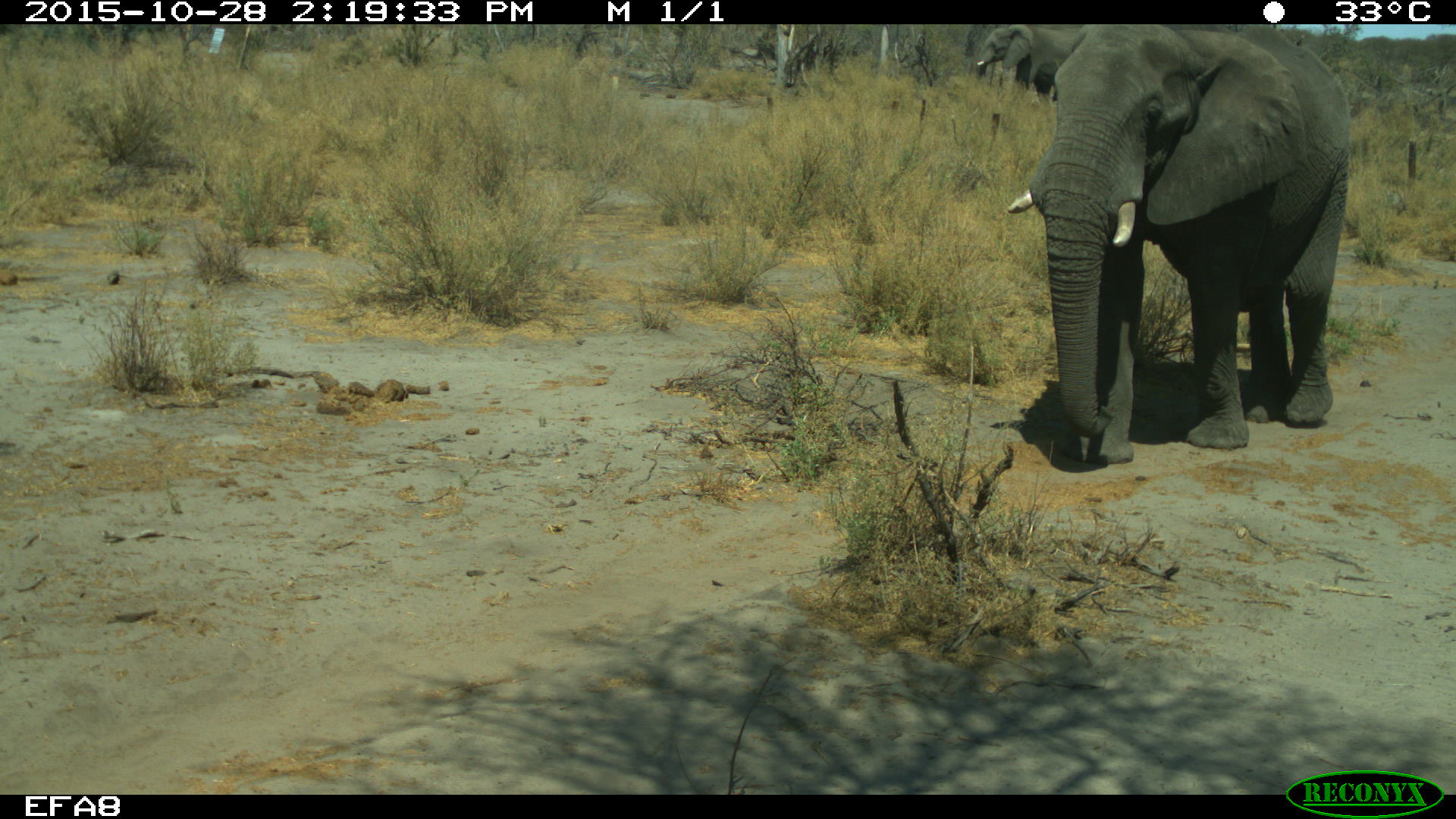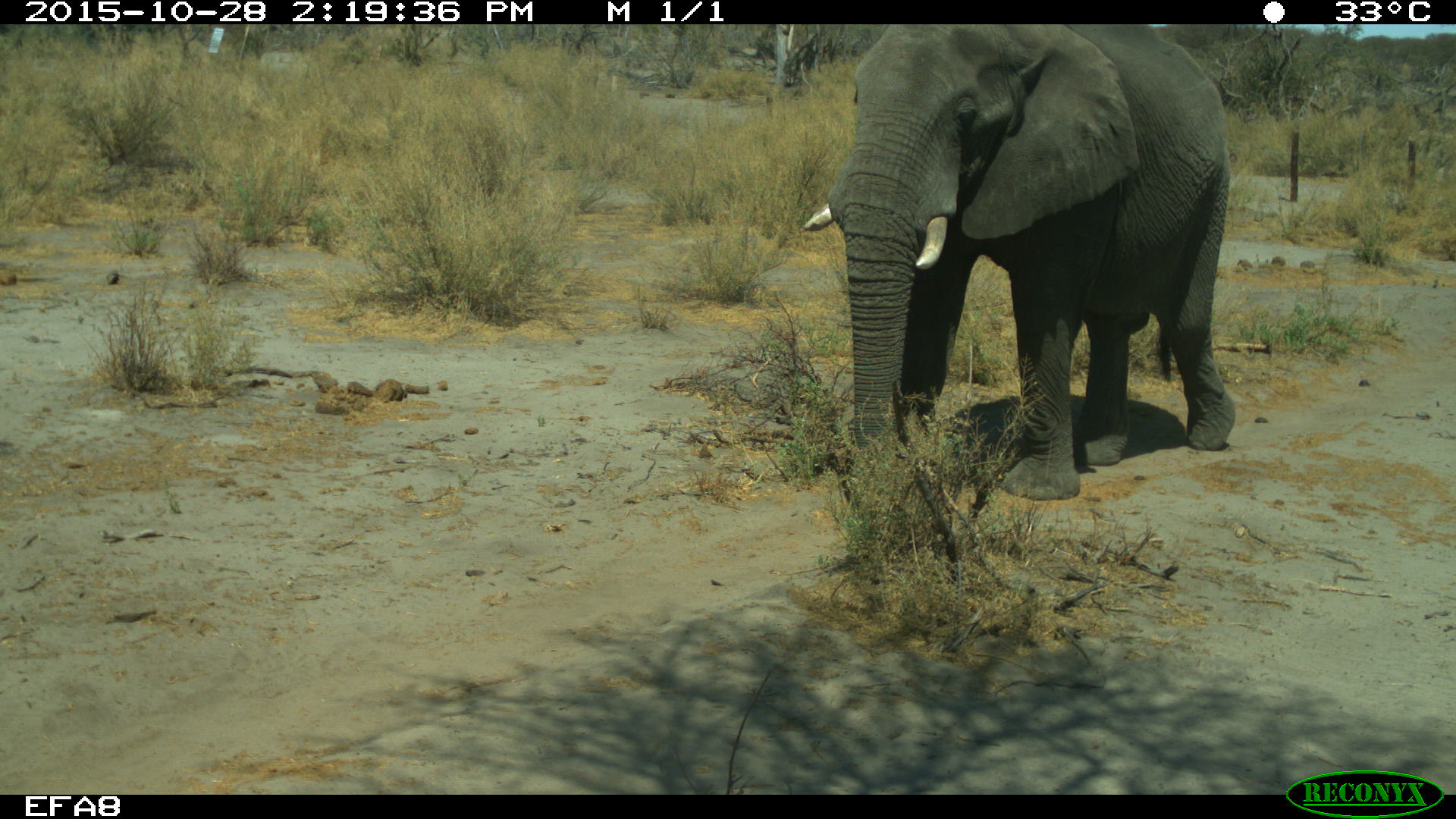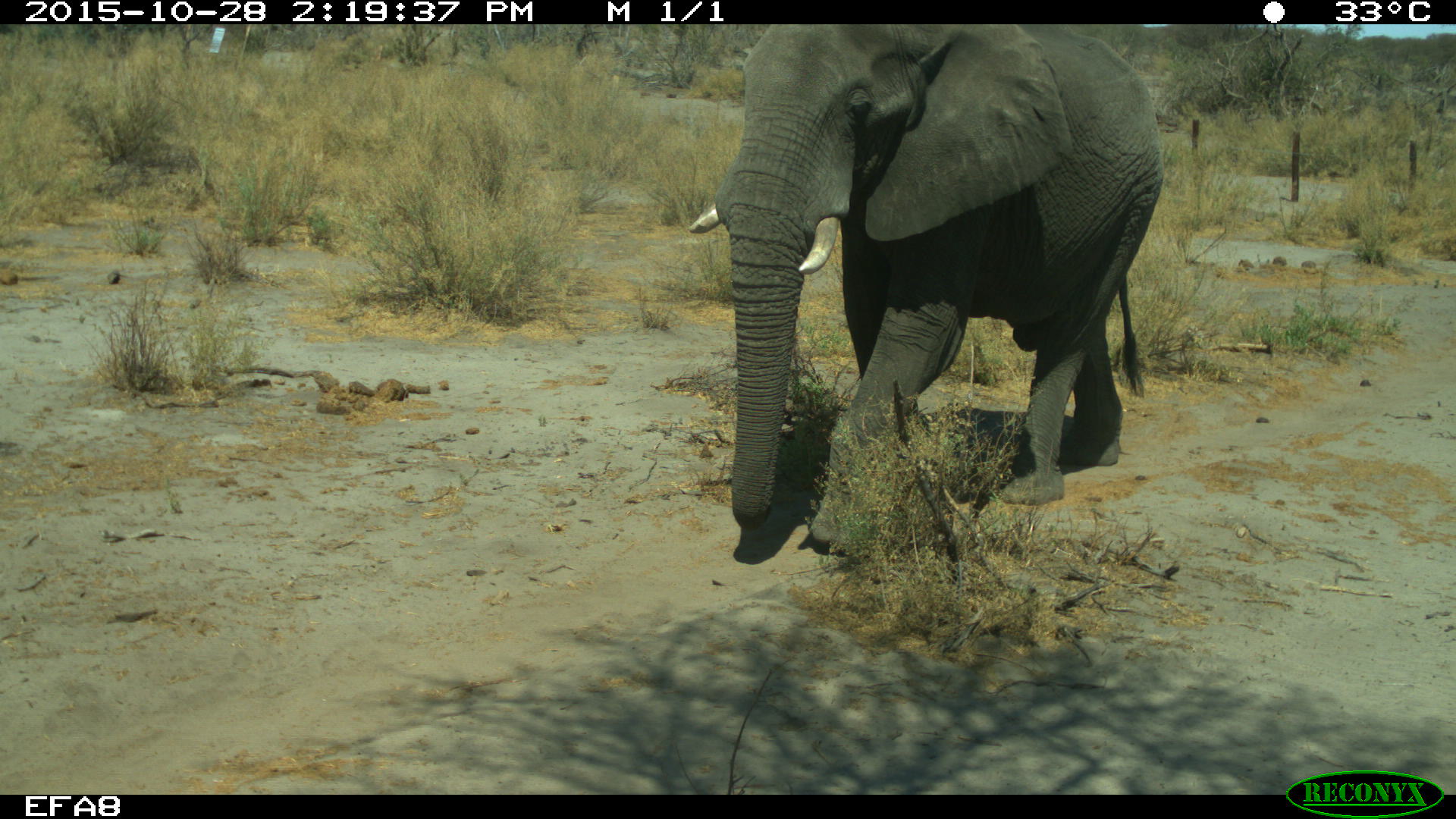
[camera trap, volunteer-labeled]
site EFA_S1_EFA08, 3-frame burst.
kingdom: Animalia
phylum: Chordata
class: Mammalia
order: Proboscidea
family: Elephantidae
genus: Loxodonta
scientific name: Loxodonta africana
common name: african bush elephant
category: elephant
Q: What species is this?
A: Elephant (african bush elephant) (Loxodonta africana).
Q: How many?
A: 2.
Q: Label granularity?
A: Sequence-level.